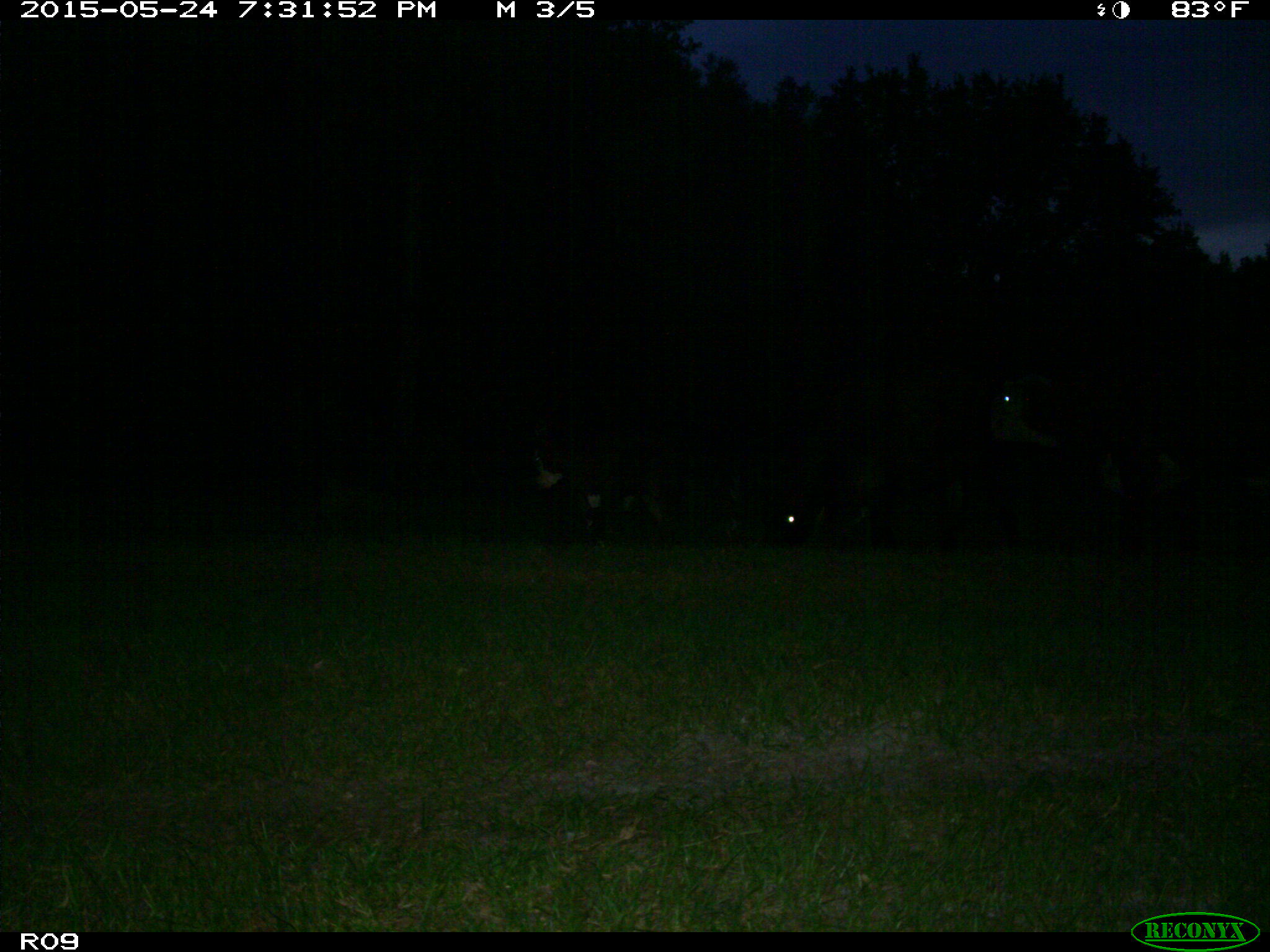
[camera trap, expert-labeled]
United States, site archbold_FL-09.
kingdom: Animalia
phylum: Chordata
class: Mammalia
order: Artiodactyla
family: Bovidae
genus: Bos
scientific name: Bos taurus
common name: domestic cow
Bos taurus (domestic cow).